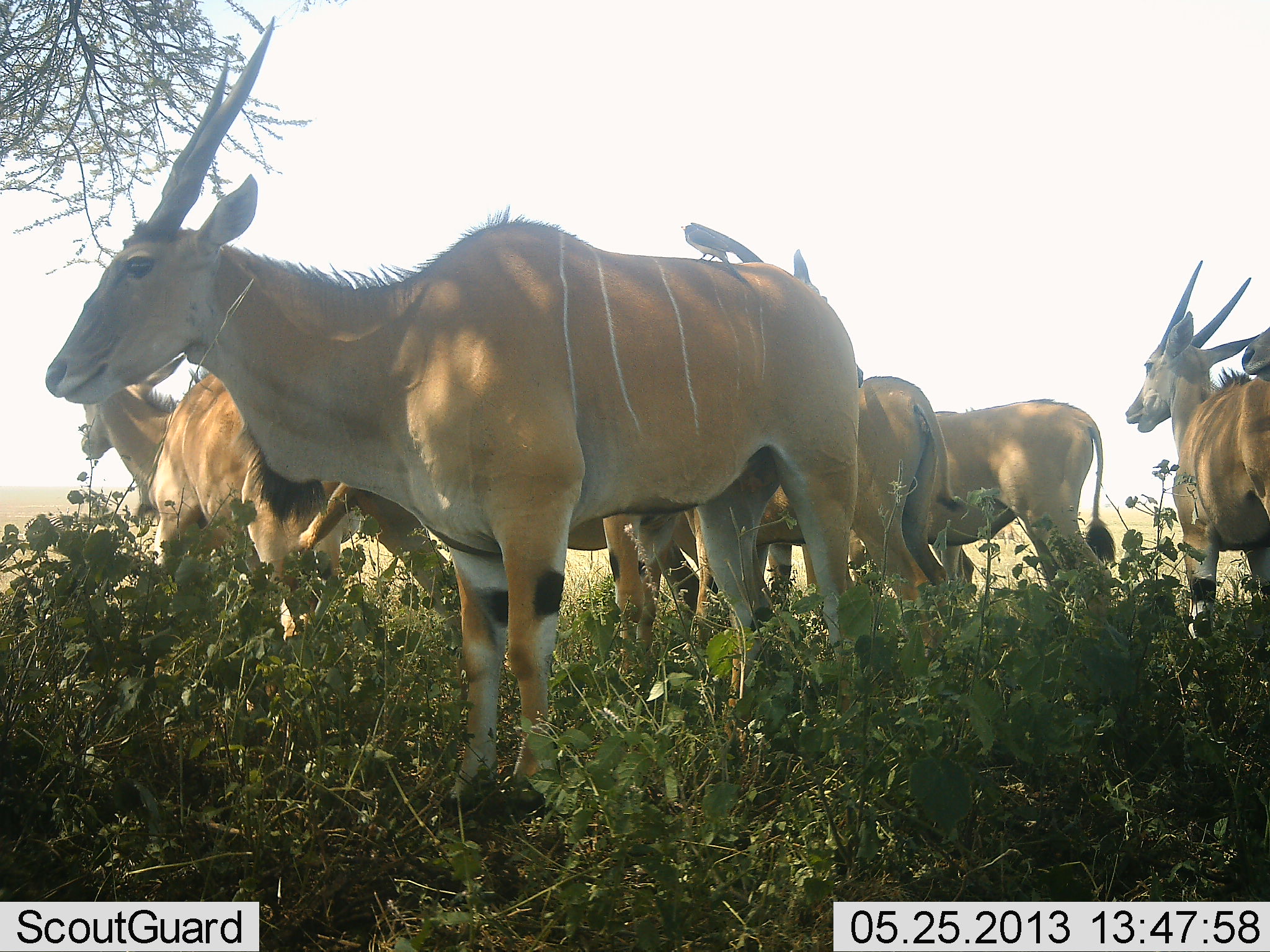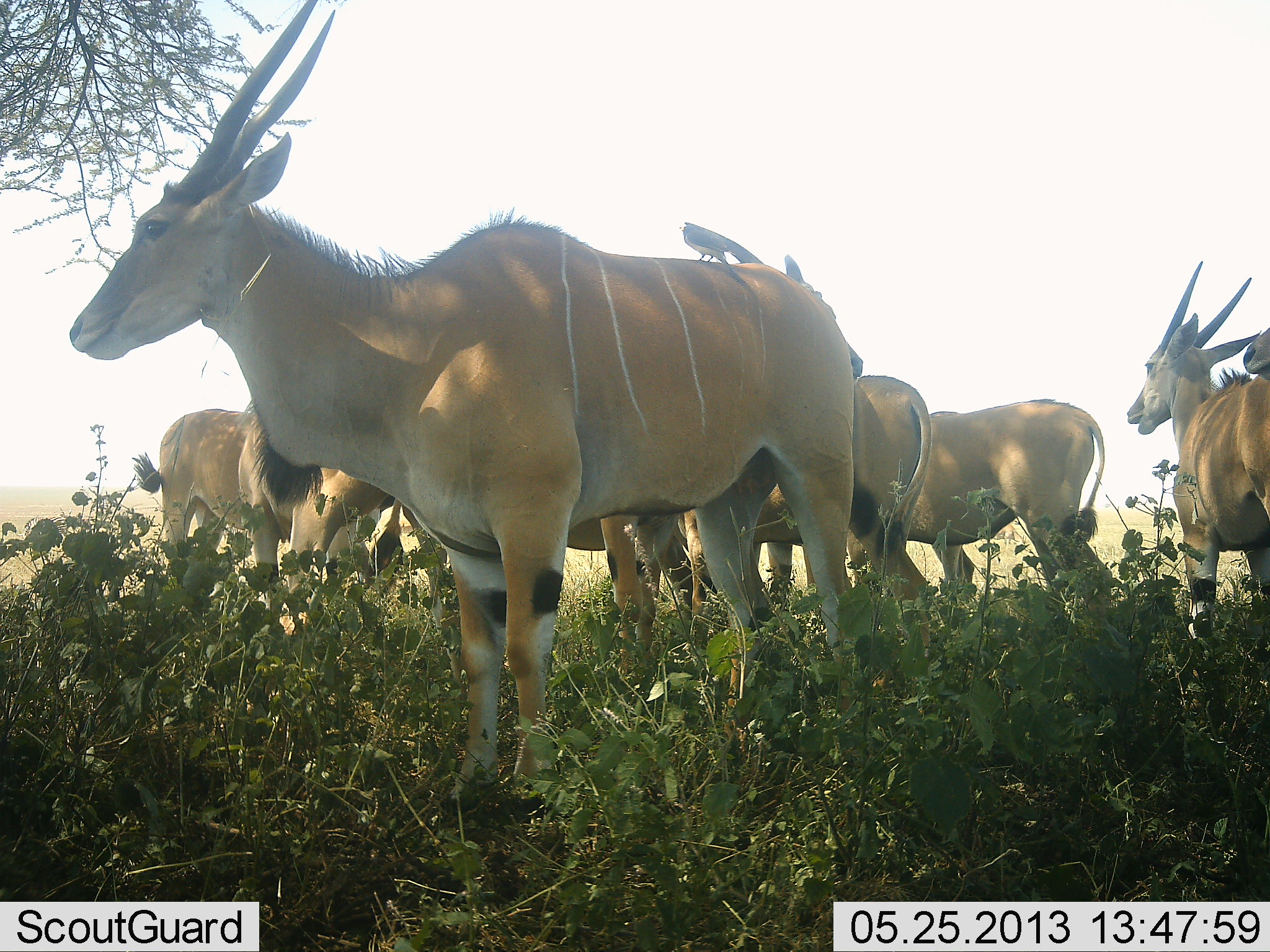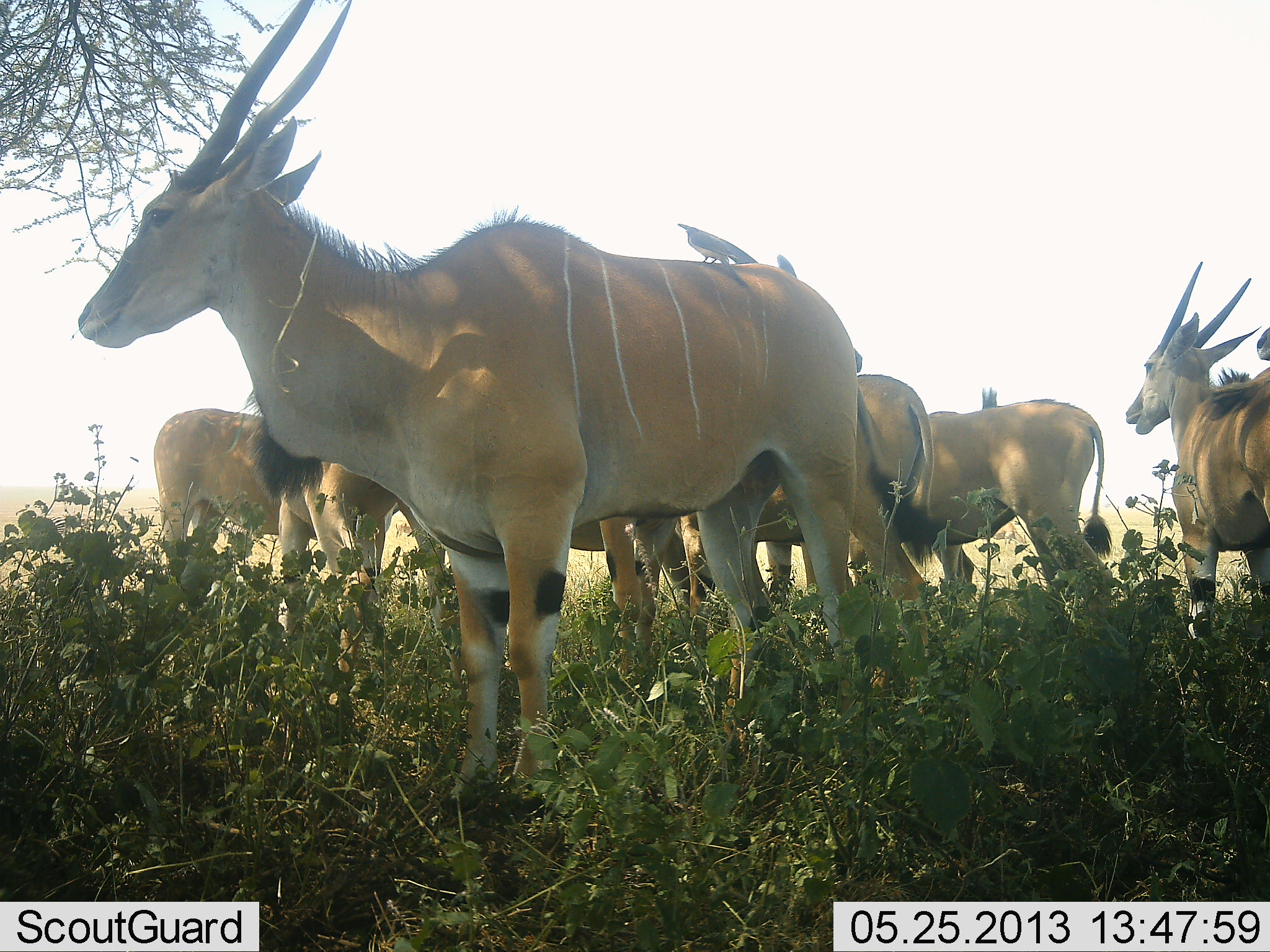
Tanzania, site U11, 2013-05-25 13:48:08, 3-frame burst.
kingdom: Animalia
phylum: Chordata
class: Mammalia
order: Artiodactyla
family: Bovidae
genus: Tragelaphus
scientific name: Tragelaphus oryx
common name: eland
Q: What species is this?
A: Eland (Tragelaphus oryx).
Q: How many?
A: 8.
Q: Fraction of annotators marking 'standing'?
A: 83%.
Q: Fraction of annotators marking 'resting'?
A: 10%.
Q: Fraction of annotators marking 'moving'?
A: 20%.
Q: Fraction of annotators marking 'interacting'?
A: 7%.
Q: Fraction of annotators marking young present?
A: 0%.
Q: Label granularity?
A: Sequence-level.